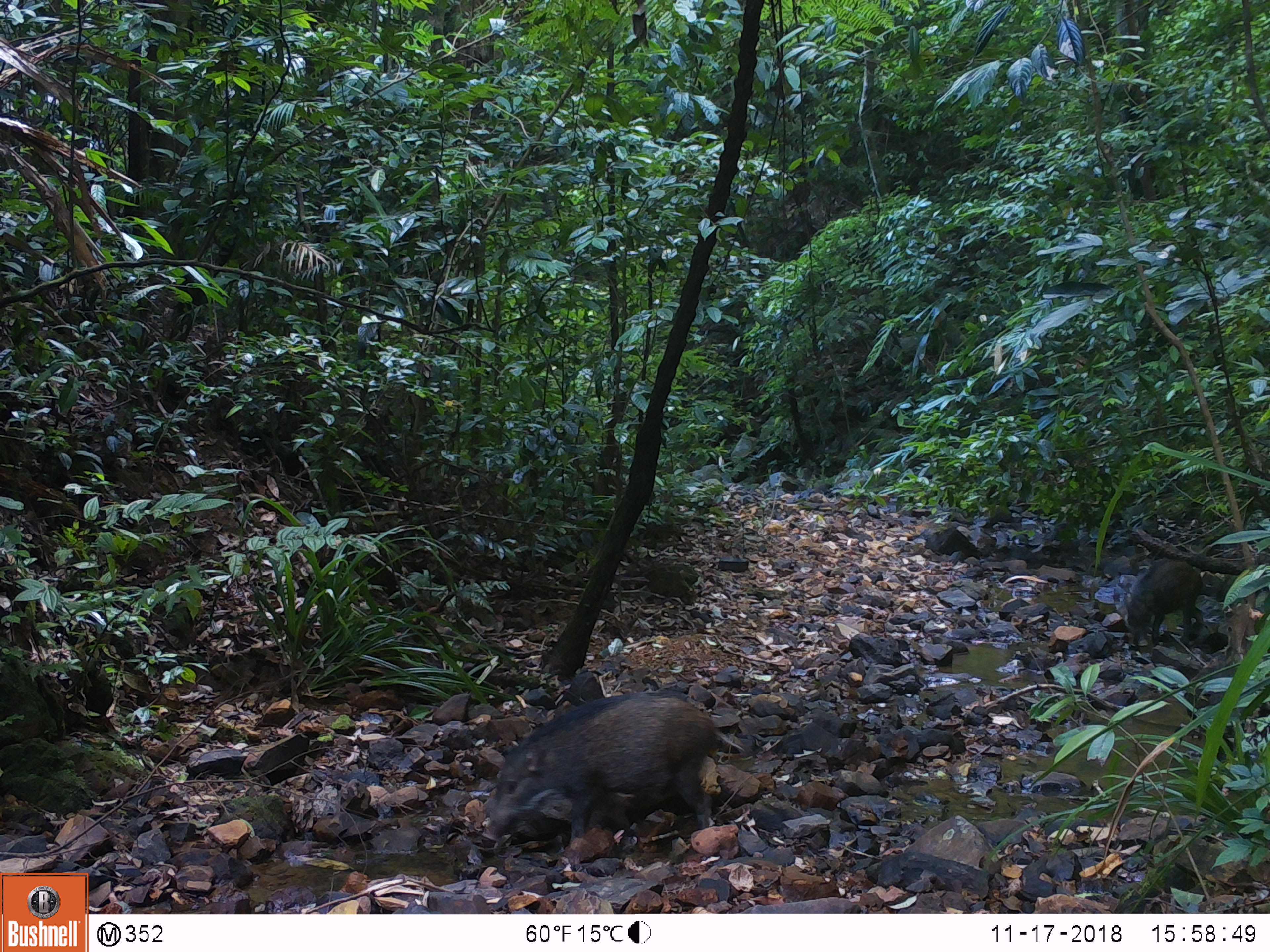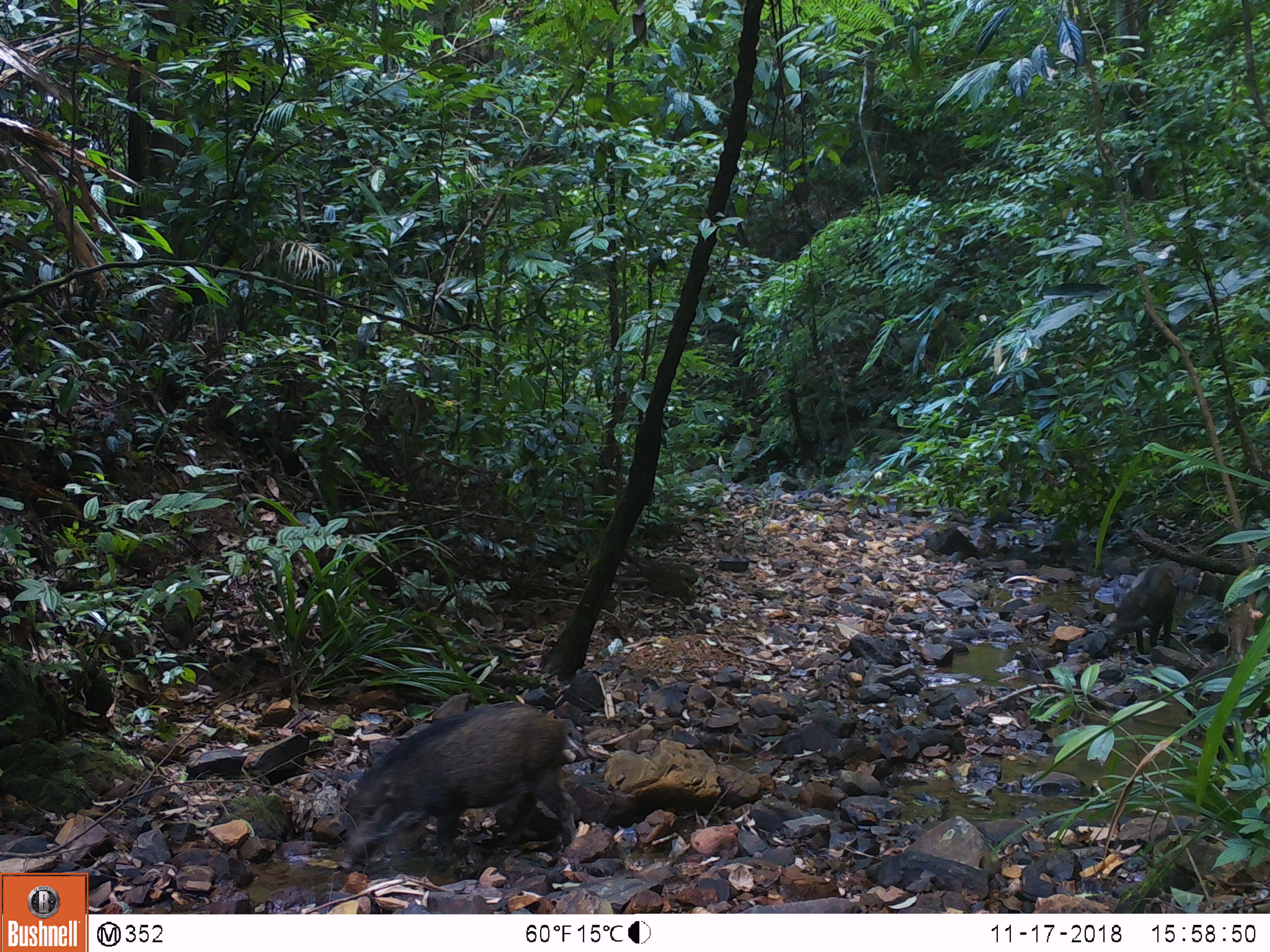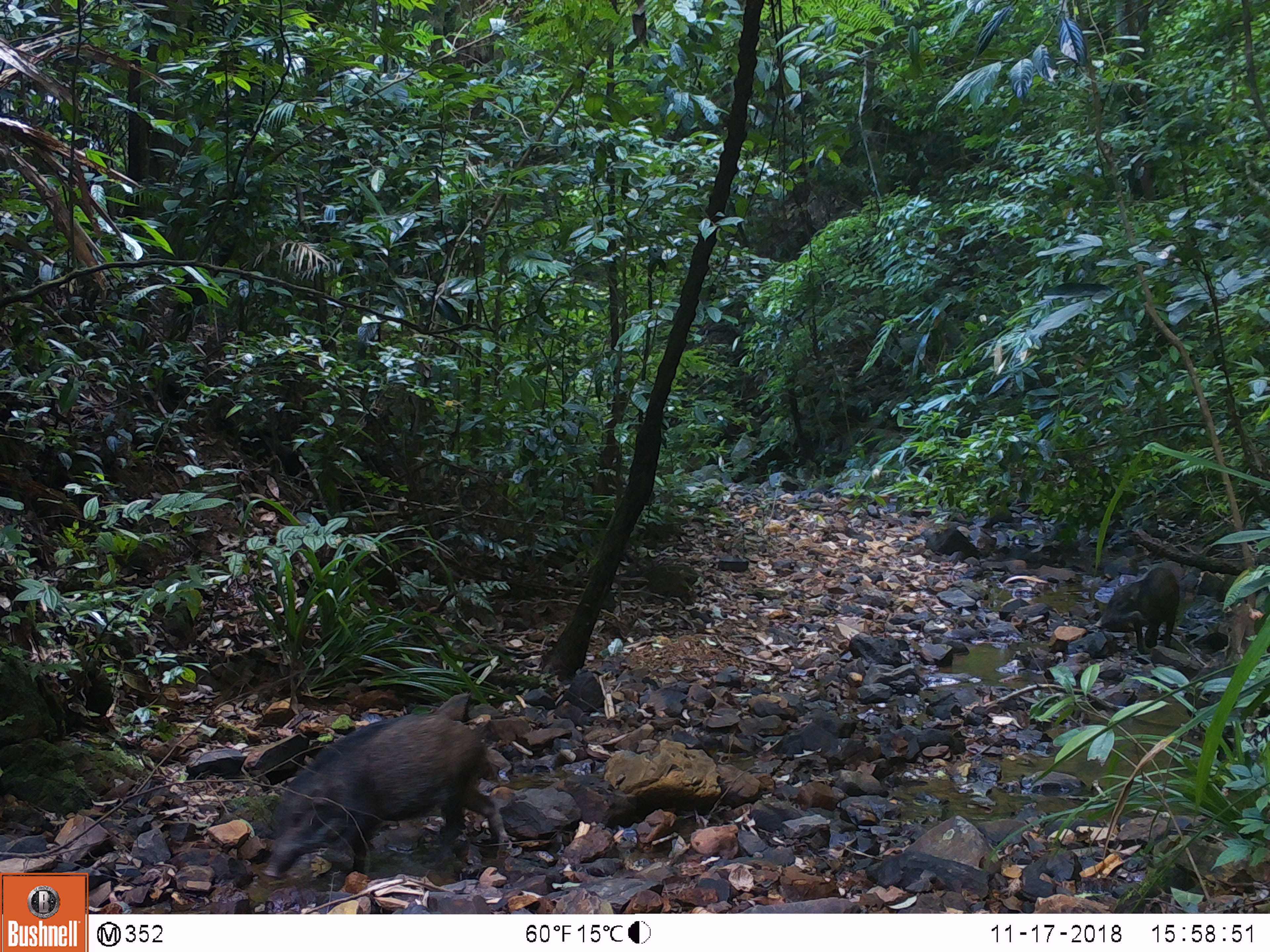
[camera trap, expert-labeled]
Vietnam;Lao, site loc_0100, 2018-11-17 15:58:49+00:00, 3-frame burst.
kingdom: Animalia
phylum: Chordata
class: Mammalia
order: Artiodactyla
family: Suidae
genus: Sus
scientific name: Sus scrofa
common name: eurasian wild pig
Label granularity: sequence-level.